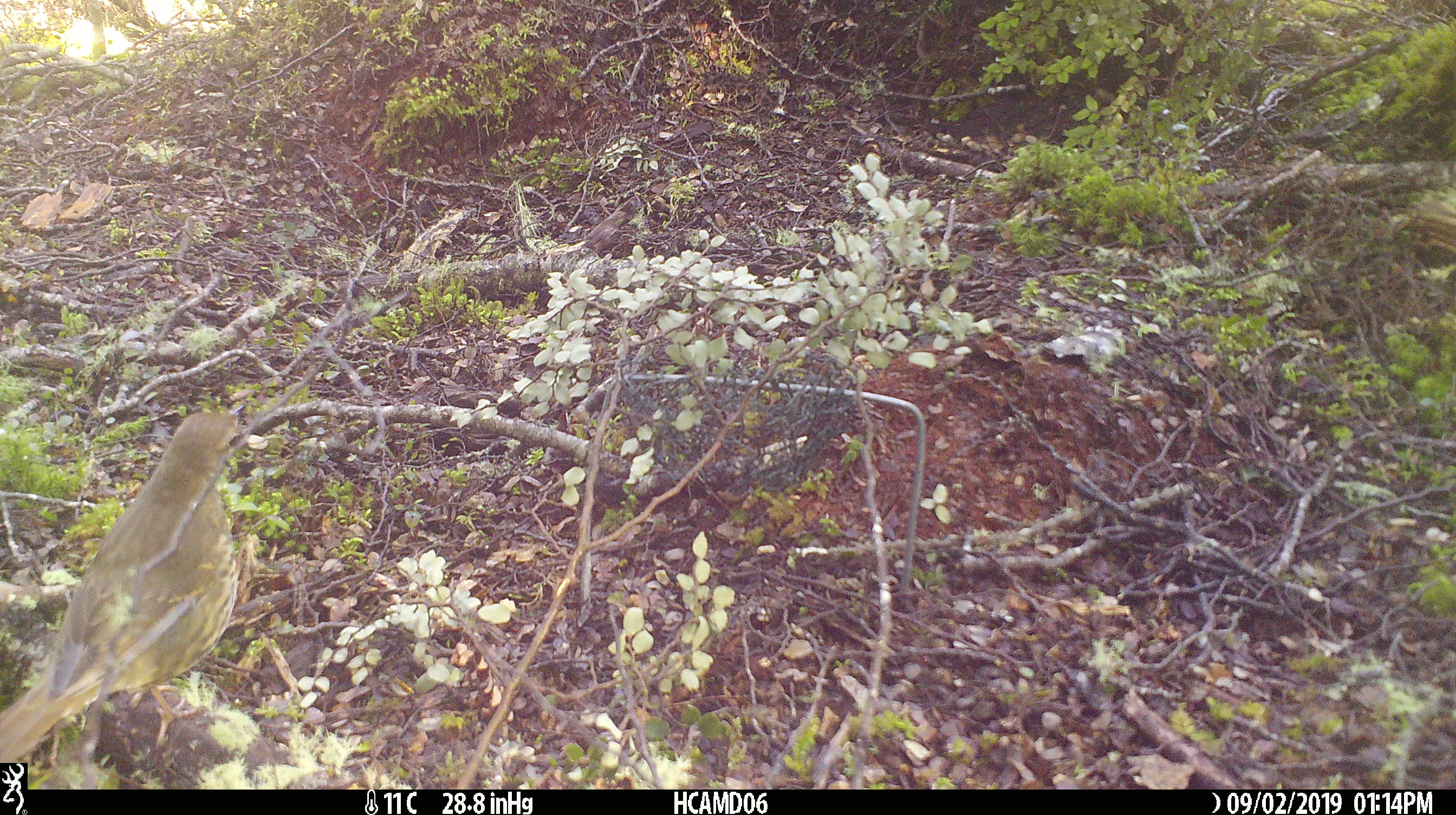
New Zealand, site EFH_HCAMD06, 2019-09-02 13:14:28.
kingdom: Animalia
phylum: Chordata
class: Aves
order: Passeriformes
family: Turdidae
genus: Turdus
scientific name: Turdus philomelos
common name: song thrush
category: thrush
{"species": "thrush (song thrush) (Turdus philomelos)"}